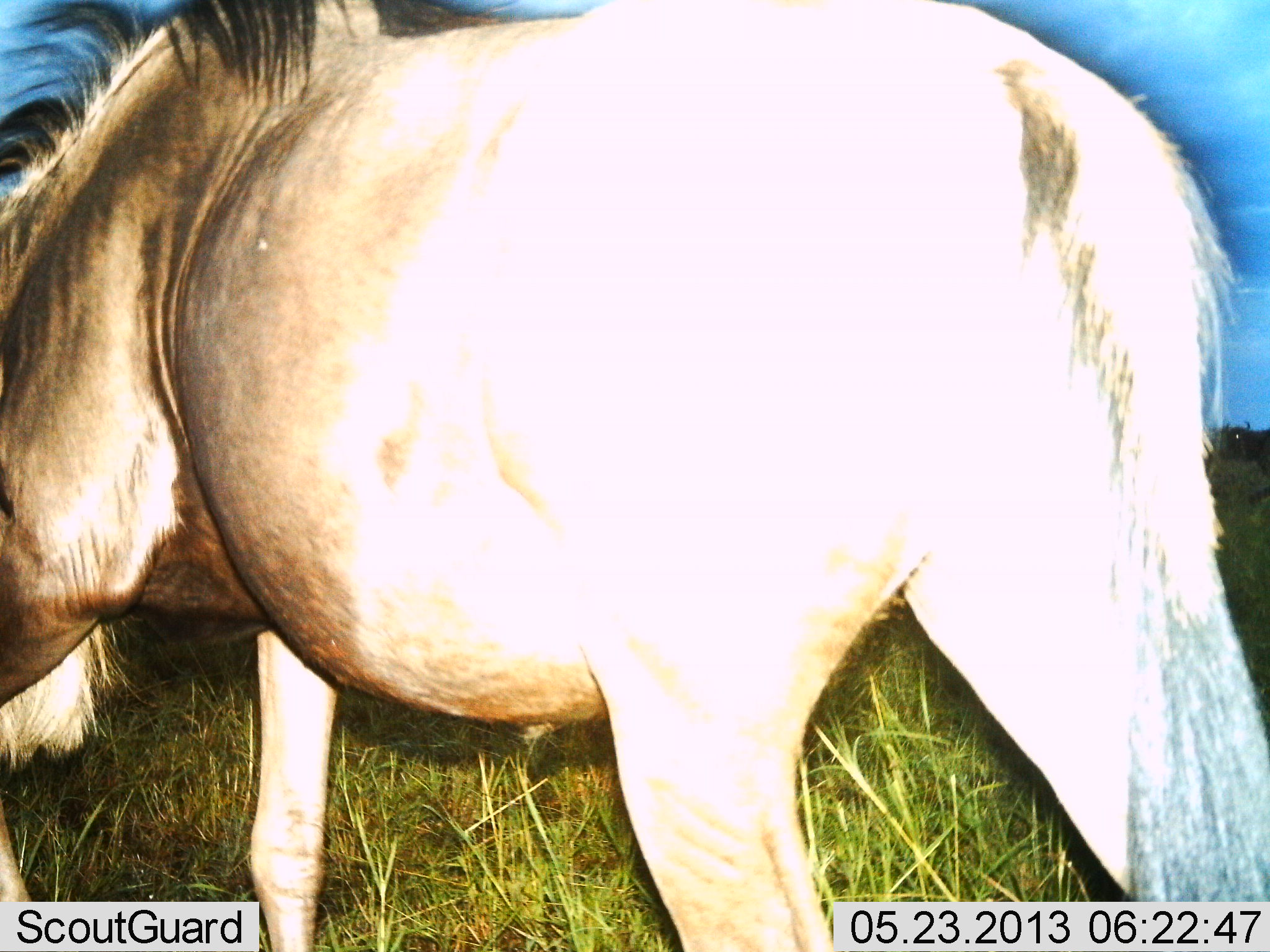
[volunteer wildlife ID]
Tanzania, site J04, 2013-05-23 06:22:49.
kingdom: Animalia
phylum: Chordata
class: Mammalia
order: Artiodactyla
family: Bovidae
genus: Connochaetes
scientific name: Connochaetes taurinus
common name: blue wildebeest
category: wildebeest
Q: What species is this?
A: Wildebeest (blue wildebeest) (Connochaetes taurinus).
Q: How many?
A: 1.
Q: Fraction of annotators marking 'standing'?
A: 36%.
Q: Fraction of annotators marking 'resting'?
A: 0%.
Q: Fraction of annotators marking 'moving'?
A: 43%.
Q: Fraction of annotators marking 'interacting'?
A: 0%.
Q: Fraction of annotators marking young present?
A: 0%.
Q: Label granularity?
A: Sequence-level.